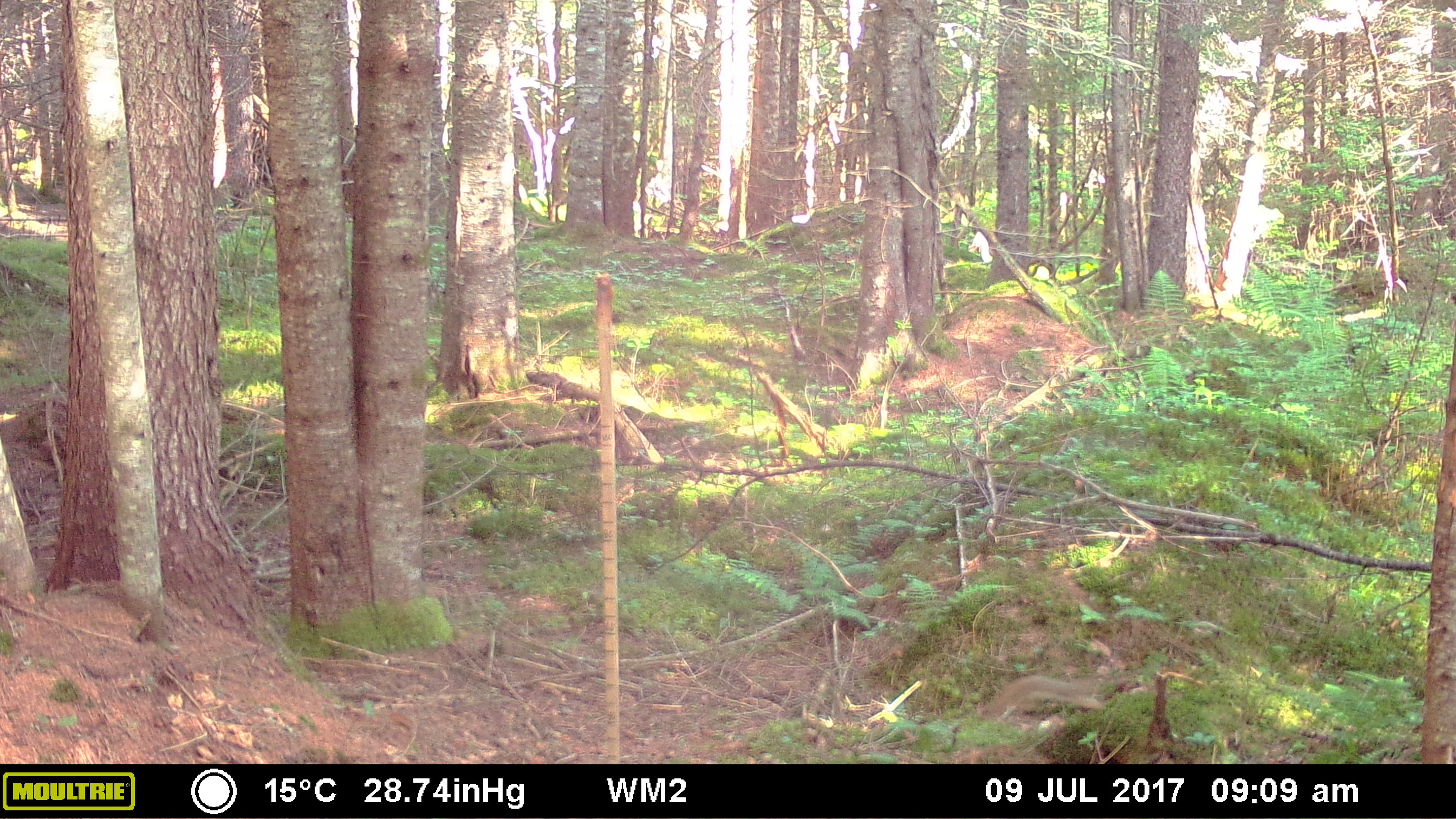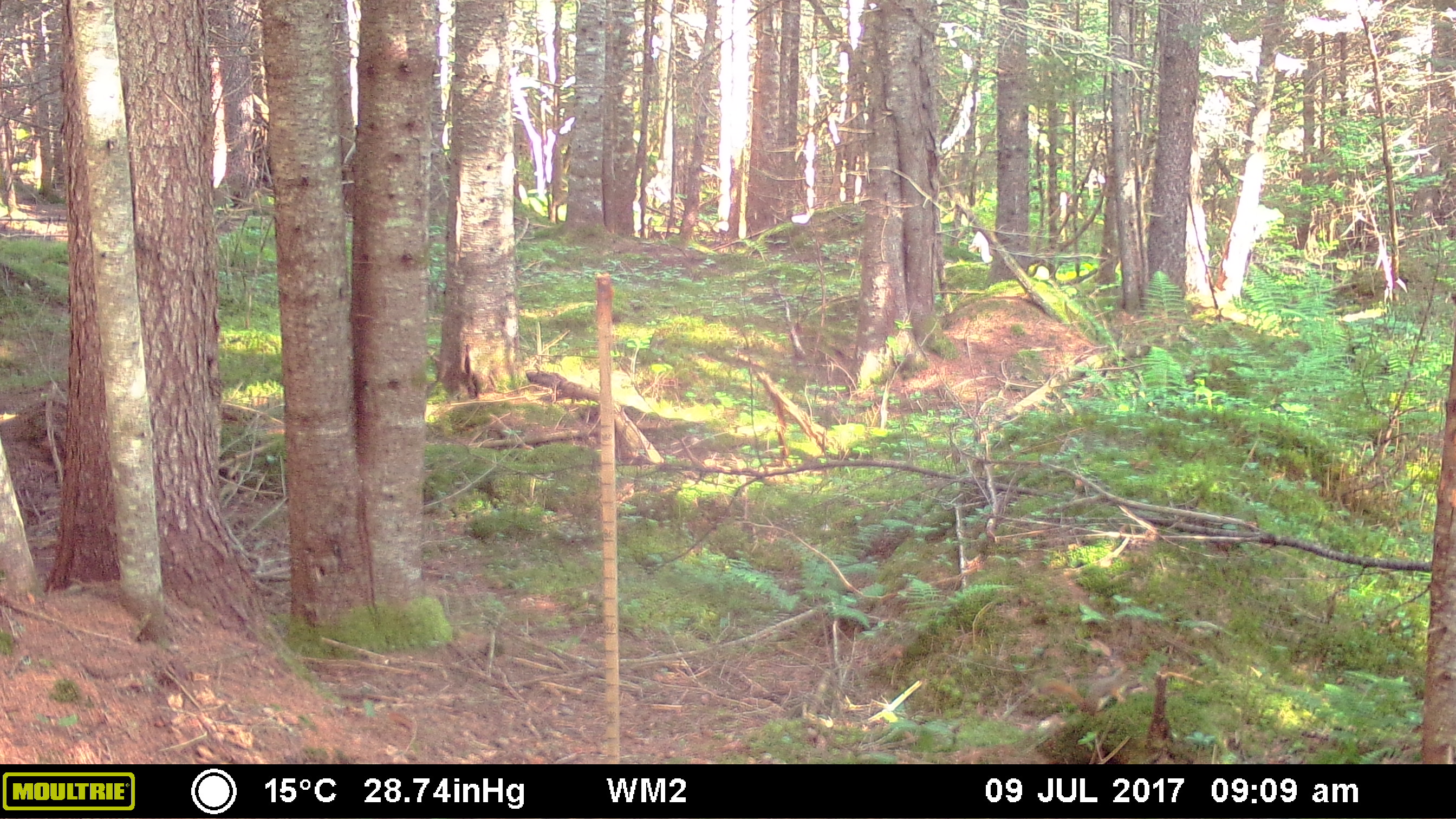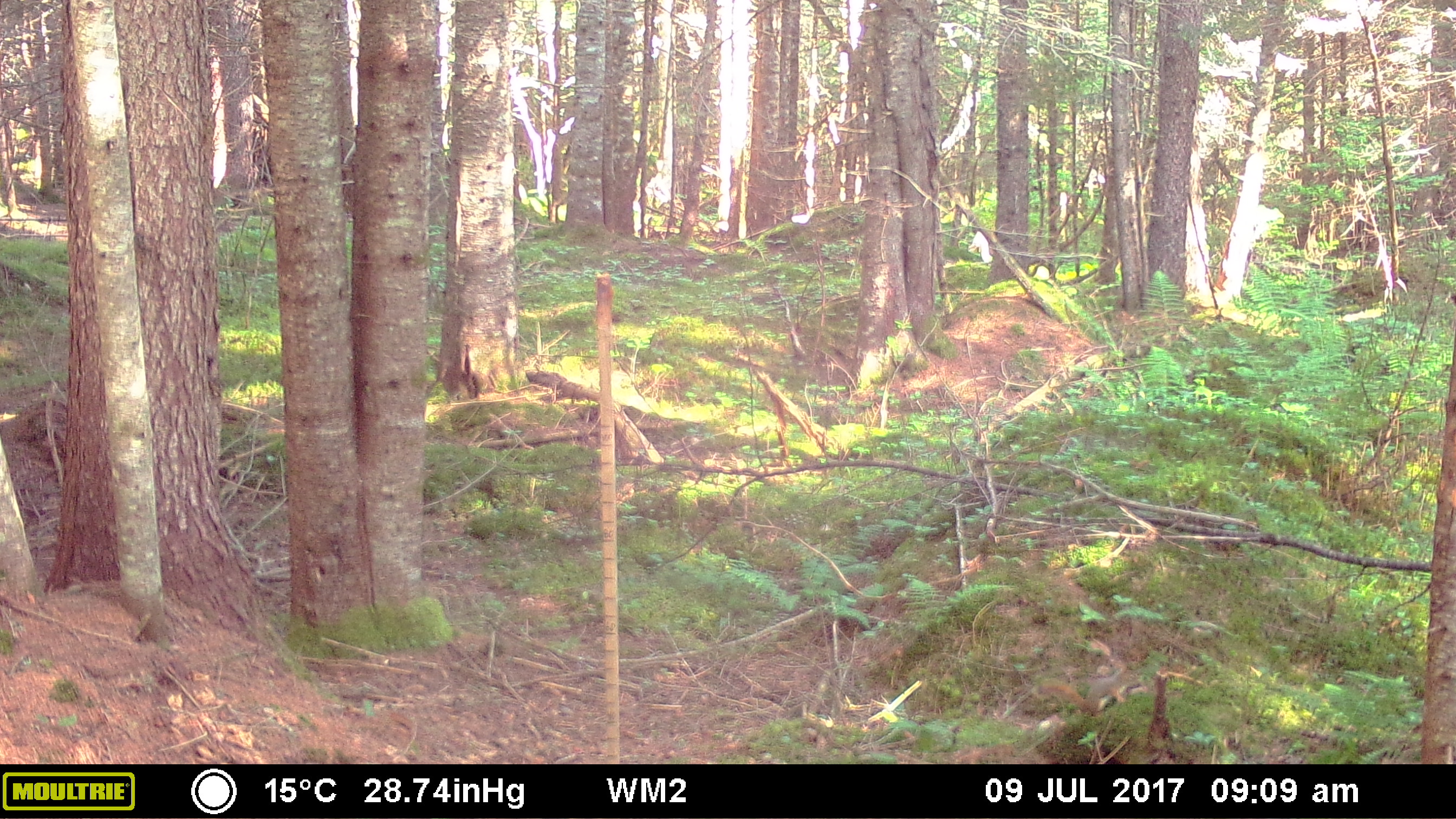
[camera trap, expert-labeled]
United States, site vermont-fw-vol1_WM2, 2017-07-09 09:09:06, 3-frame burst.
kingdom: Animalia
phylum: Chordata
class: Mammalia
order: Rodentia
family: Sciuridae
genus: Sciurus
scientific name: Sciurus carolinensis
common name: gray squirrel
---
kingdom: Animalia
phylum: Chordata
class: Mammalia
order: Rodentia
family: Sciuridae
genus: Tamiasciurus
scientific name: Tamiasciurus hudsonicus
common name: red squirrel